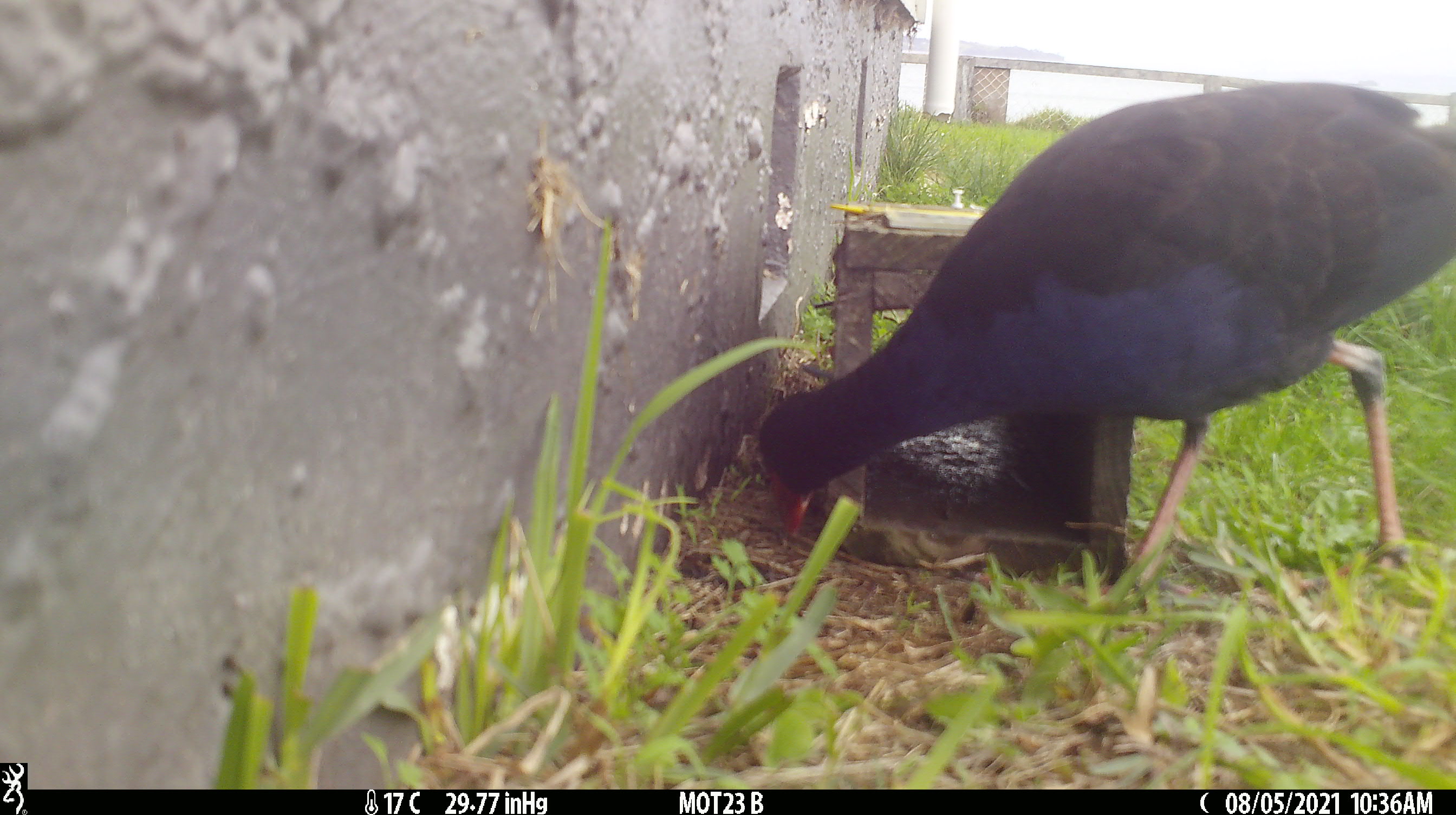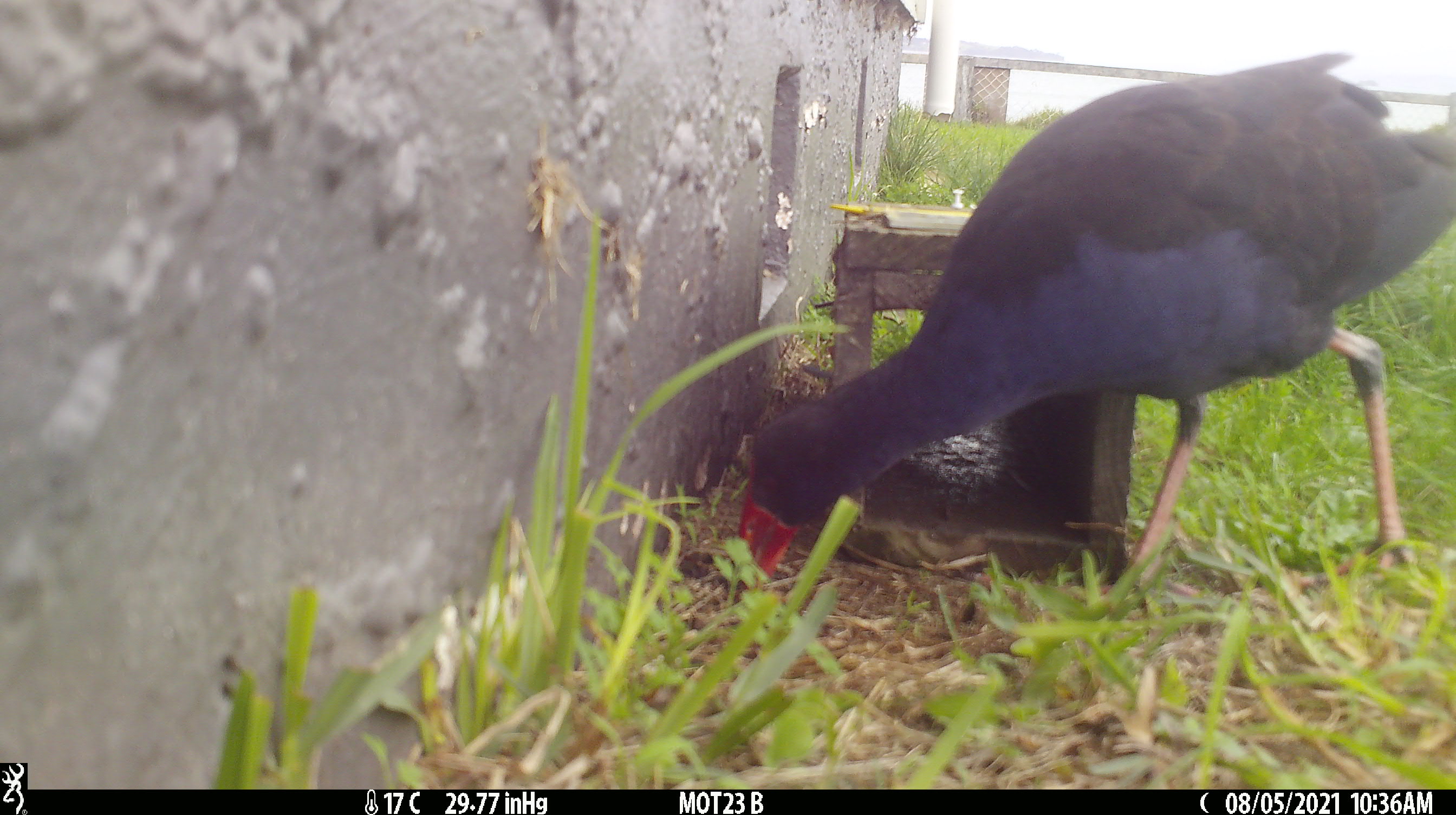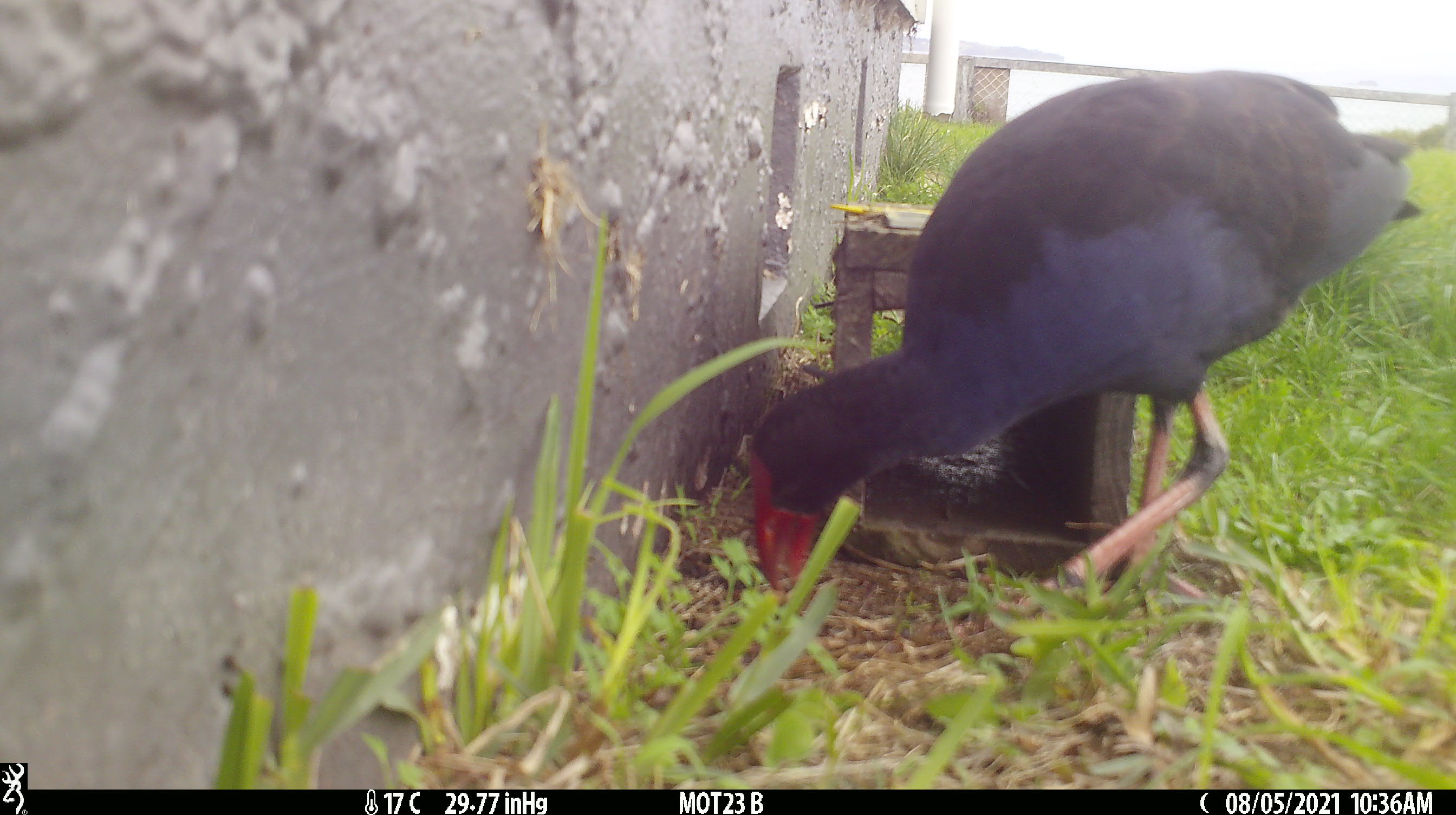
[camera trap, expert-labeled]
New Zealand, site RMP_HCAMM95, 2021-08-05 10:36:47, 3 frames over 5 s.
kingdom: Animalia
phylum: Chordata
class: Aves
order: Gruiformes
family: Rallidae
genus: Porphyrio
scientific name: Porphyrio melanotus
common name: australasian swamphen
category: pukeko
Pukeko (australasian swamphen) (Porphyrio melanotus).